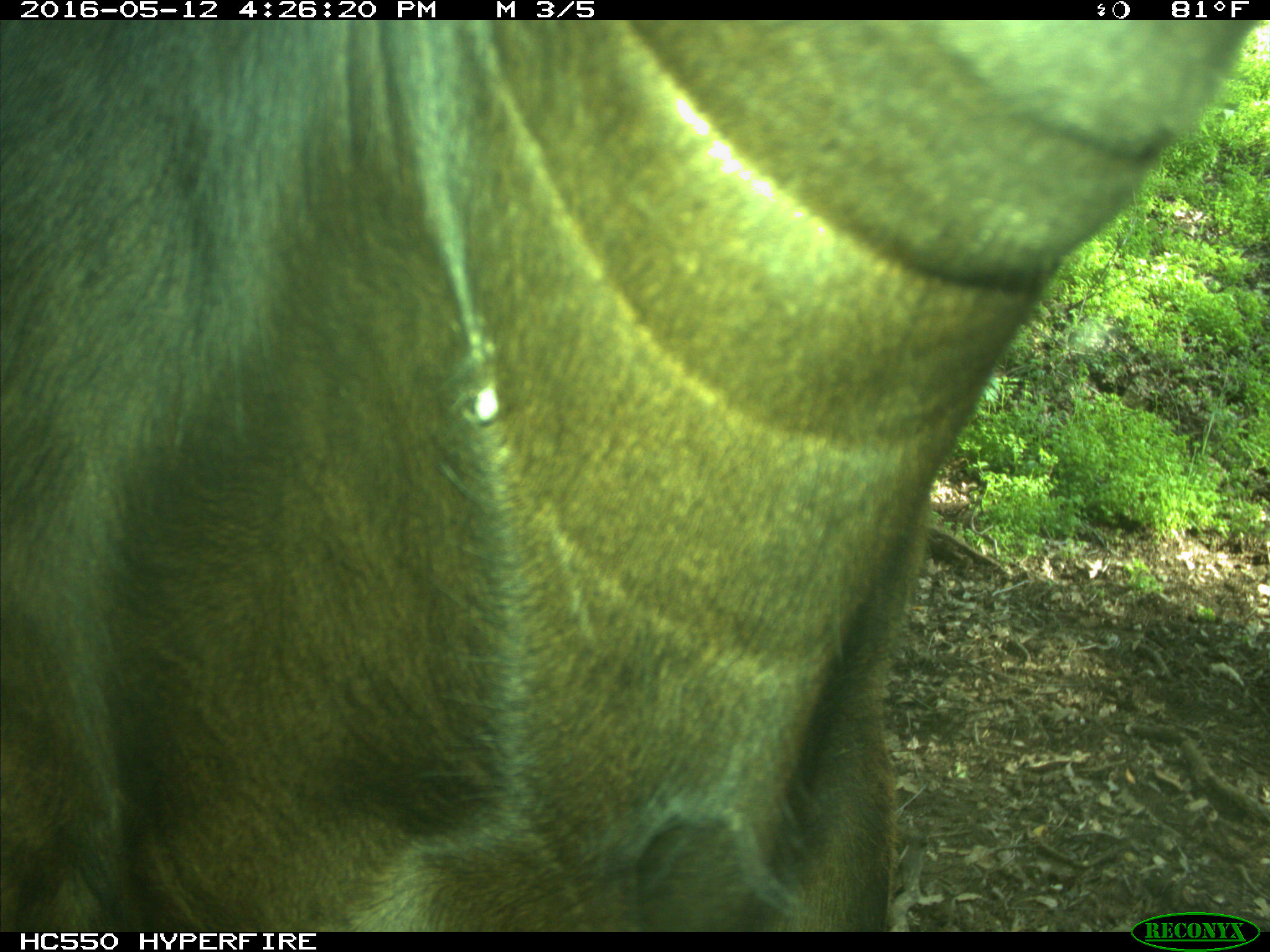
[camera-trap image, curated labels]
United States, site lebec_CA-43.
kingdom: Animalia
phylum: Chordata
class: Mammalia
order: Artiodactyla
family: Bovidae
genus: Bos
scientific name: Bos taurus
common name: domestic cow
Bos taurus (domestic cow).